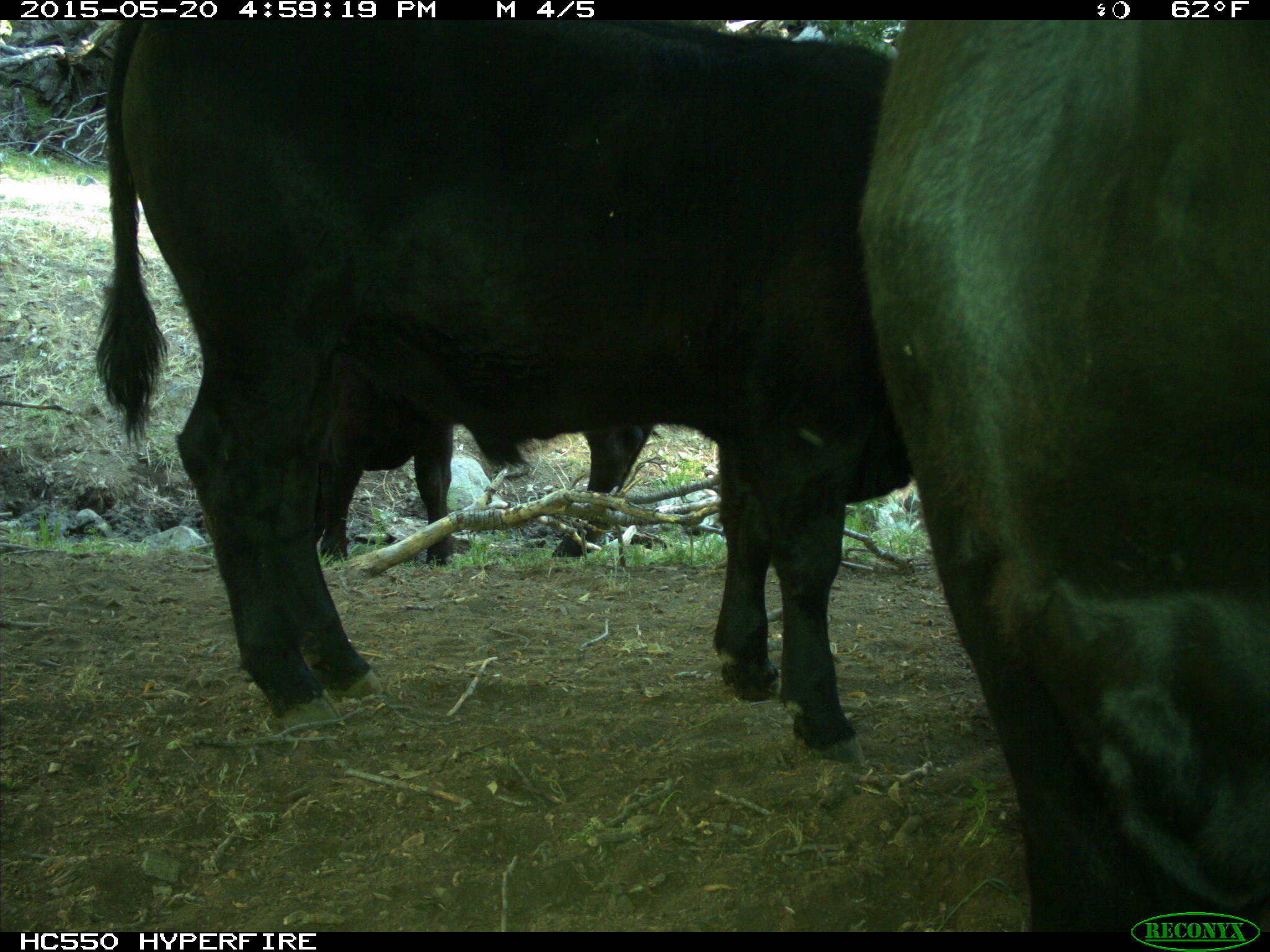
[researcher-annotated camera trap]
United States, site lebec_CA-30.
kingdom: Animalia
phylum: Chordata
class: Mammalia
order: Artiodactyla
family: Bovidae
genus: Bos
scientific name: Bos taurus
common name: domestic cow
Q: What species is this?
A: Bos taurus (domestic cow).